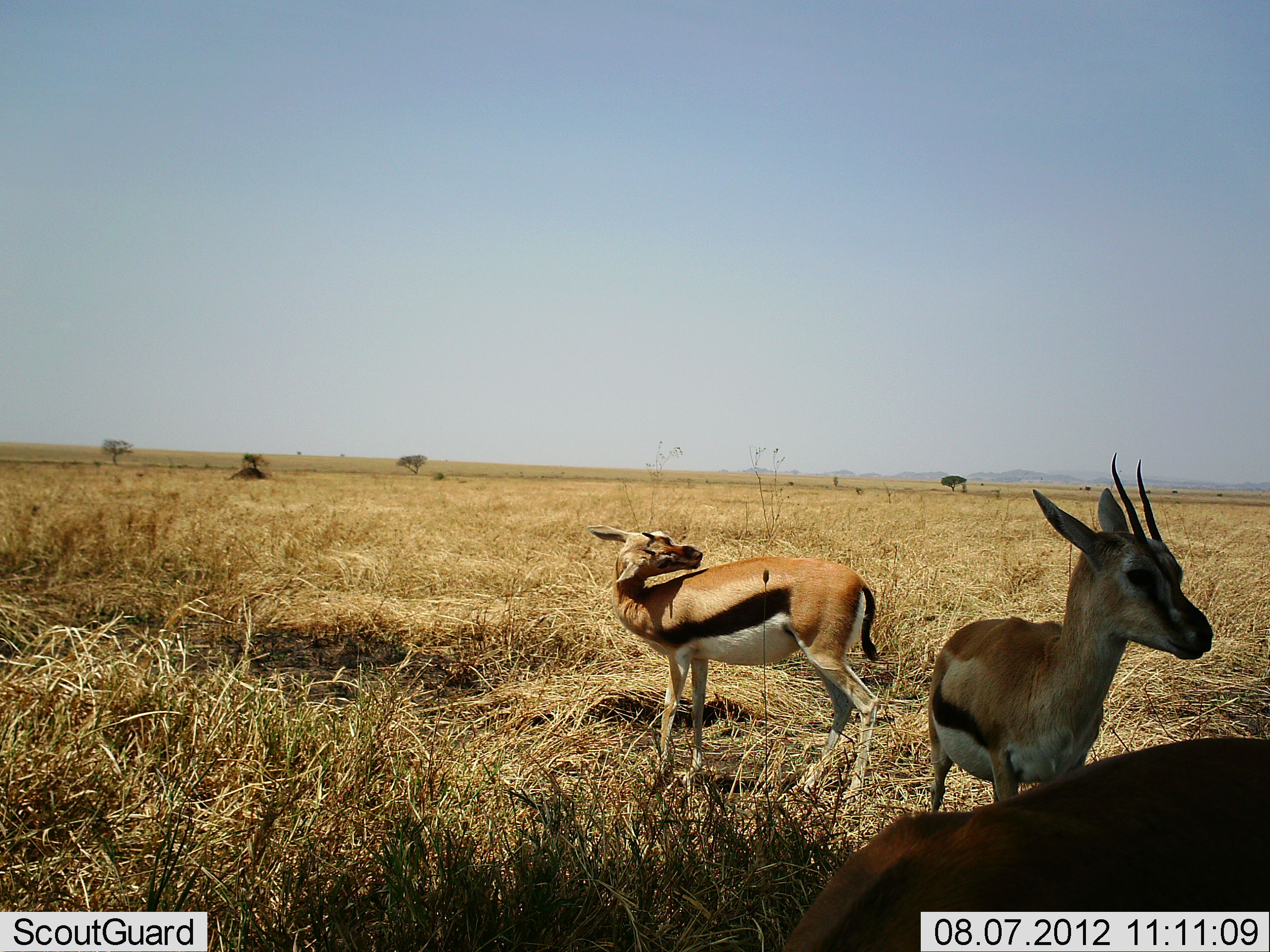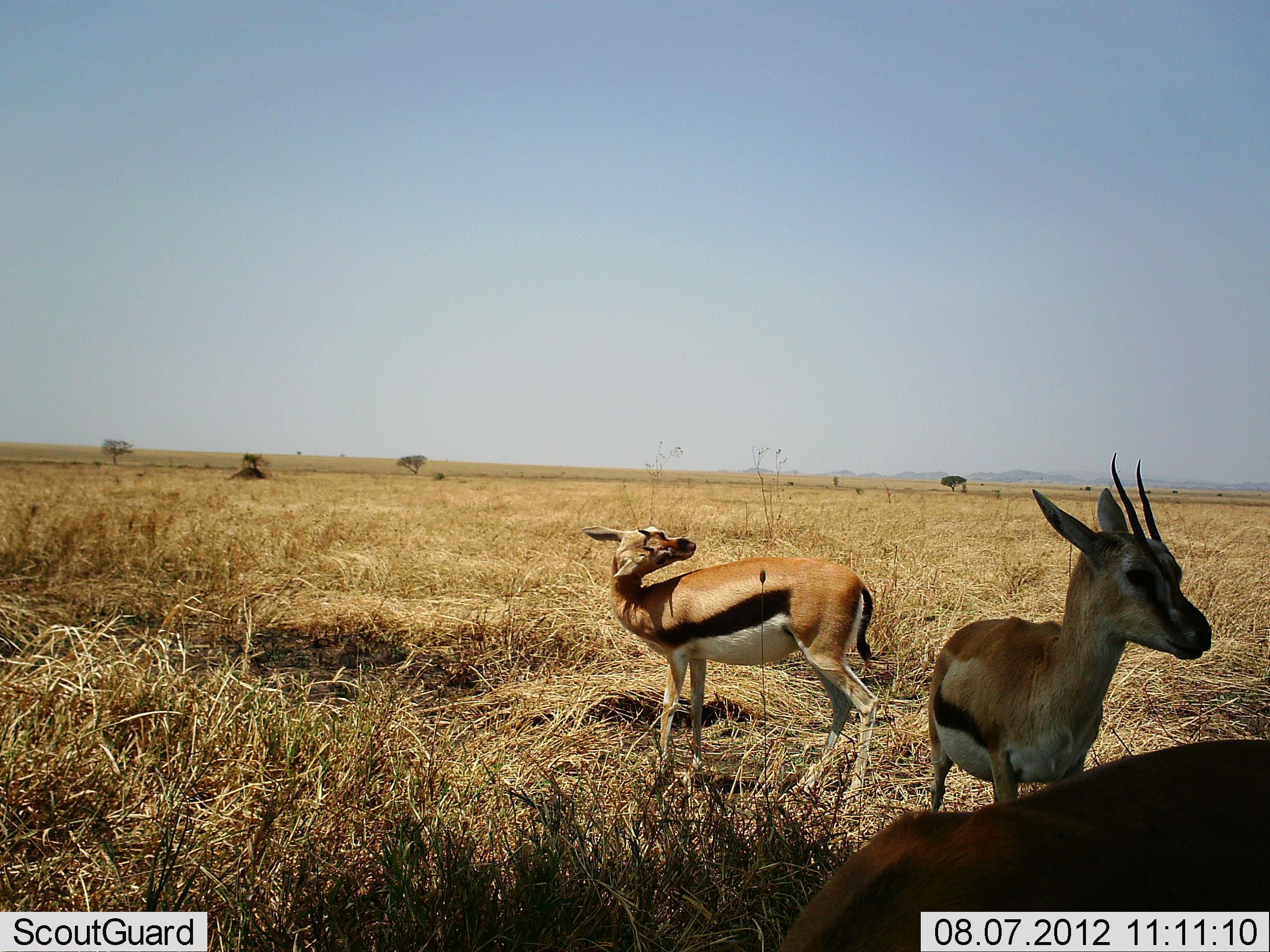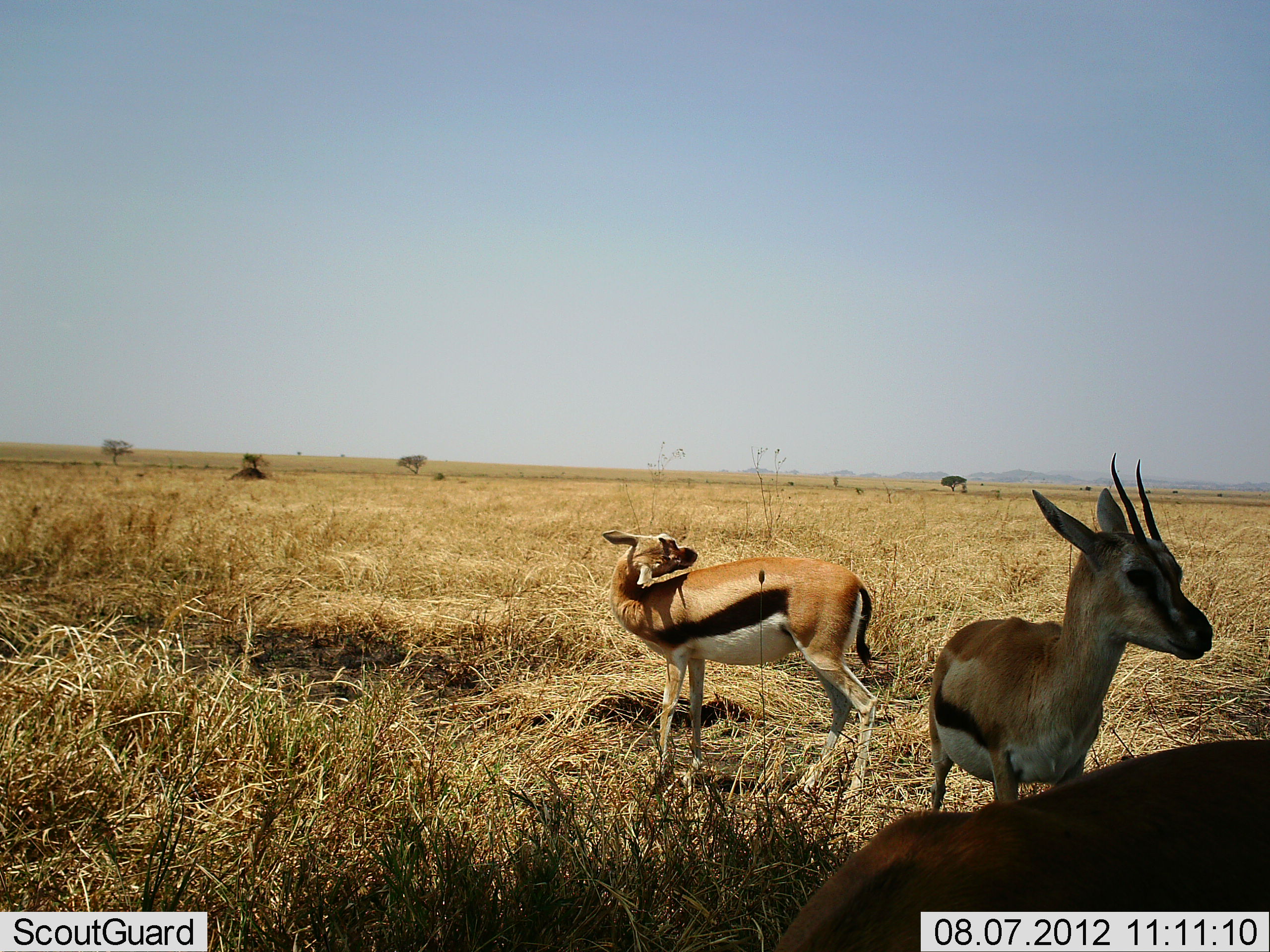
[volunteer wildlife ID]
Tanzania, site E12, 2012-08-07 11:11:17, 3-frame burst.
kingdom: Animalia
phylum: Chordata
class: Mammalia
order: Artiodactyla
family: Bovidae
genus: Eudorcas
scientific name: Eudorcas thomsonii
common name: thomson's gazelle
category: gazellethomsons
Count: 3.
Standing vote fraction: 100%.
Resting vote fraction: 20%.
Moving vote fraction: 0%.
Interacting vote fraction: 10%.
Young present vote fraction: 10%.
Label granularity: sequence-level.